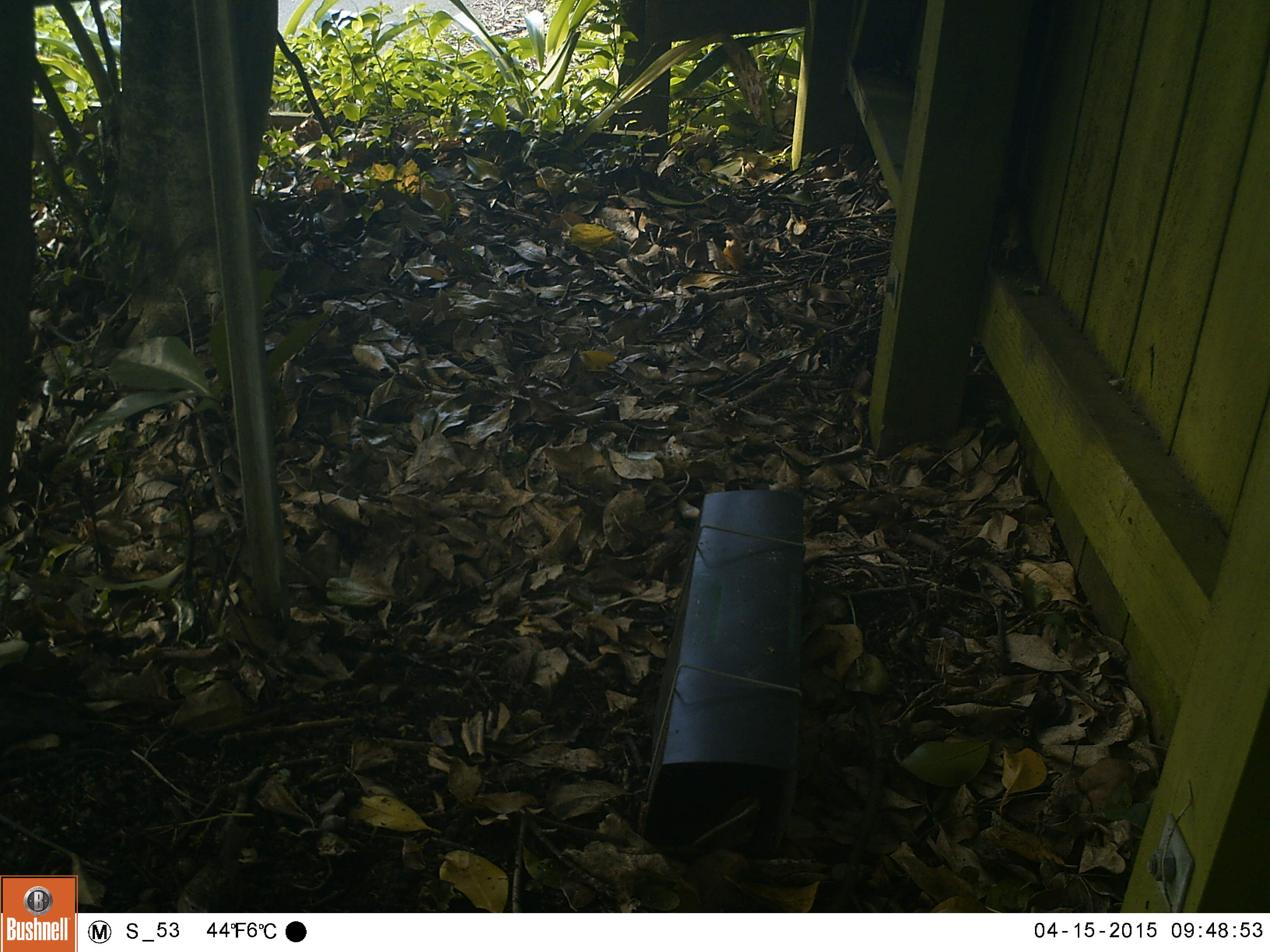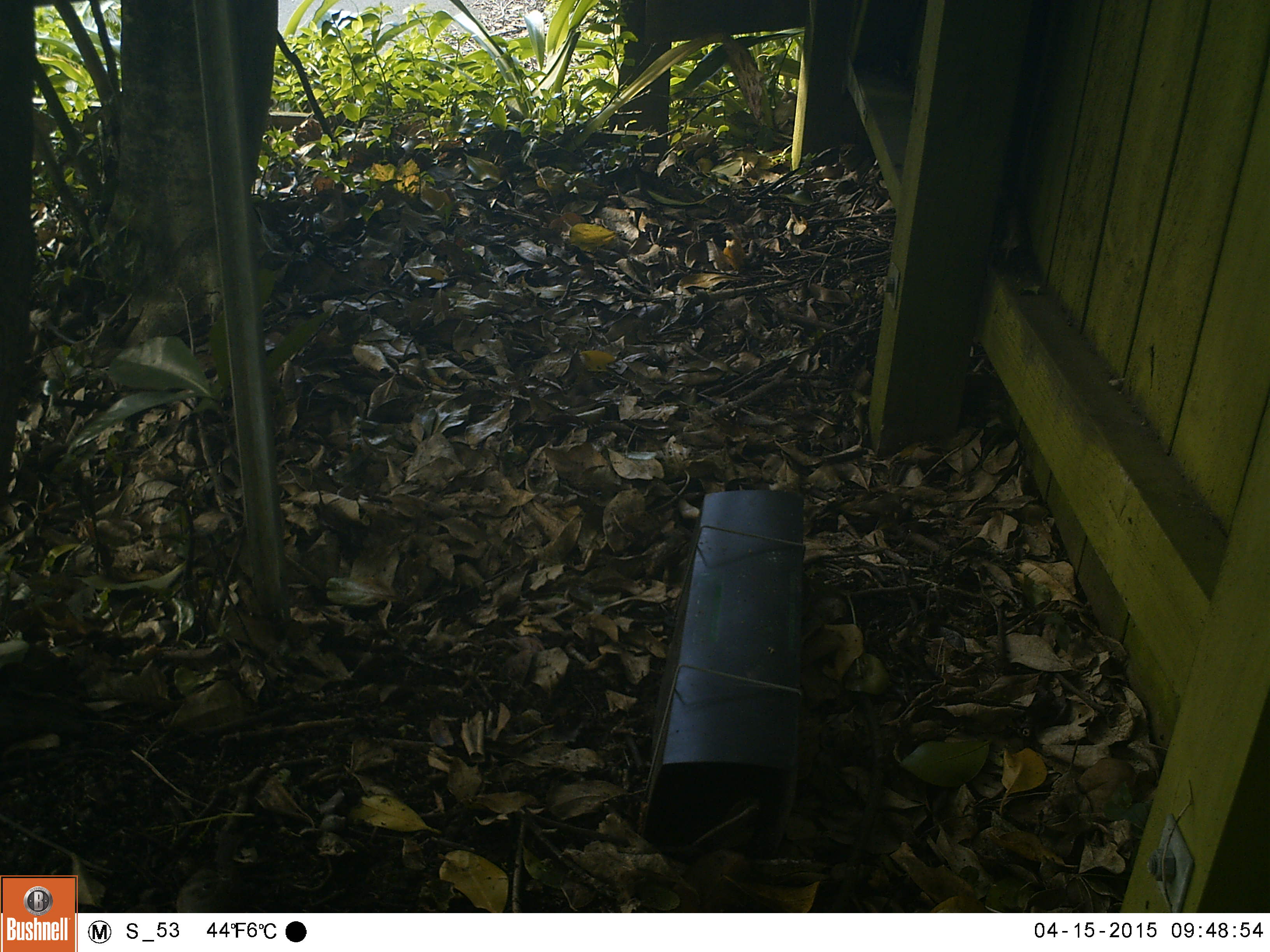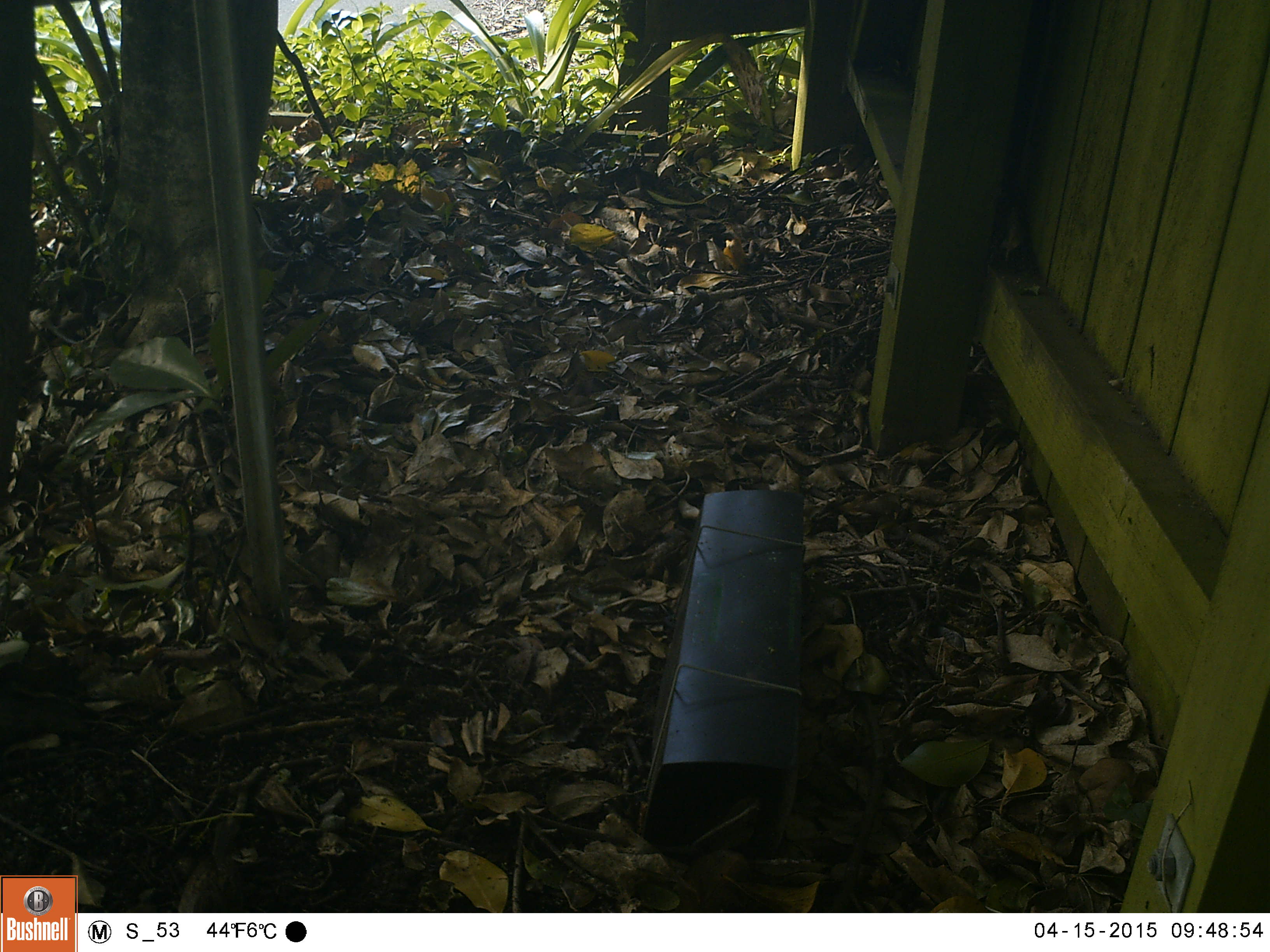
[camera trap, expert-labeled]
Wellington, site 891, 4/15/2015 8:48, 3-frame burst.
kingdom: Animalia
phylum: Chordata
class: Aves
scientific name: Aves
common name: bird